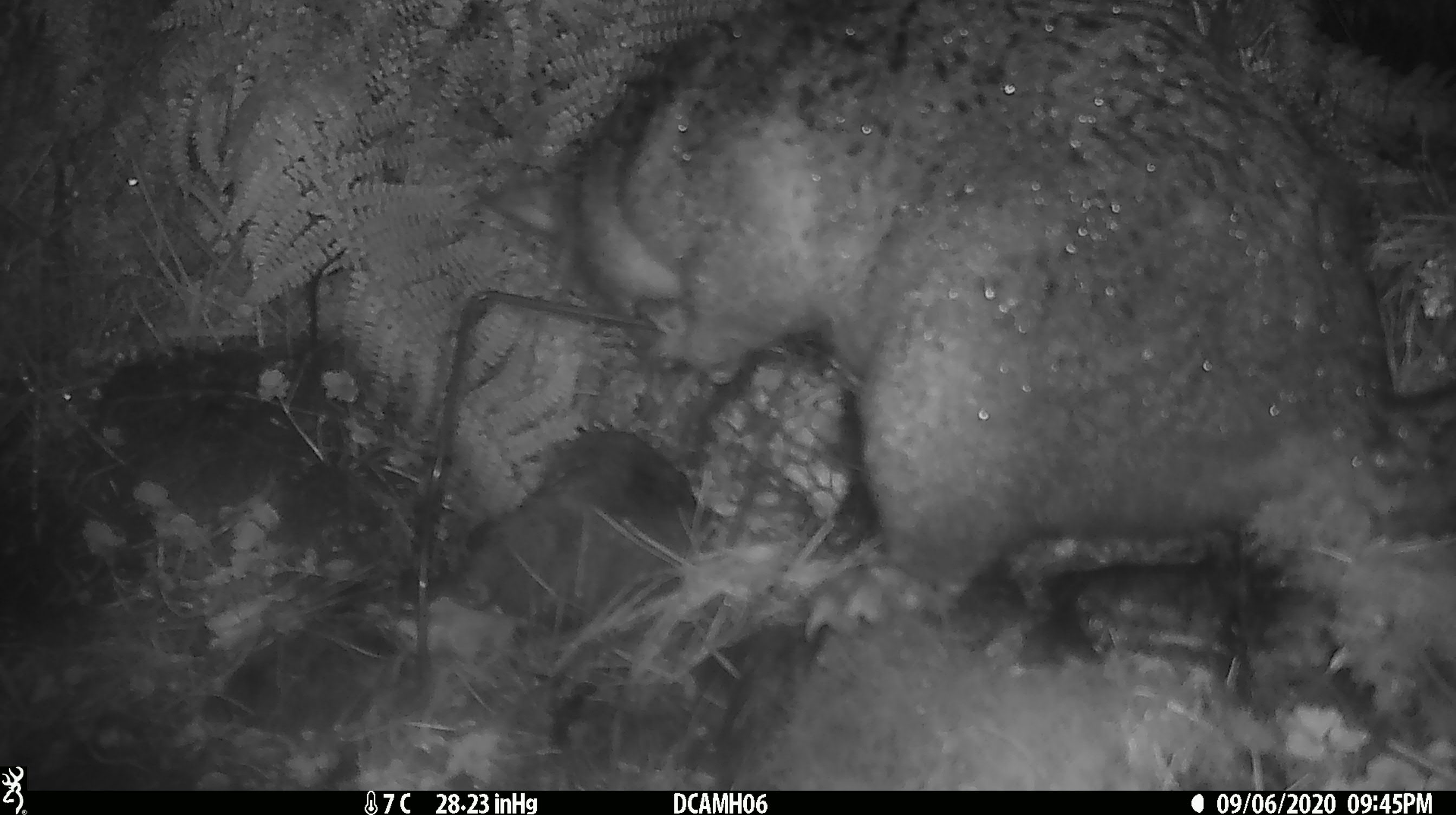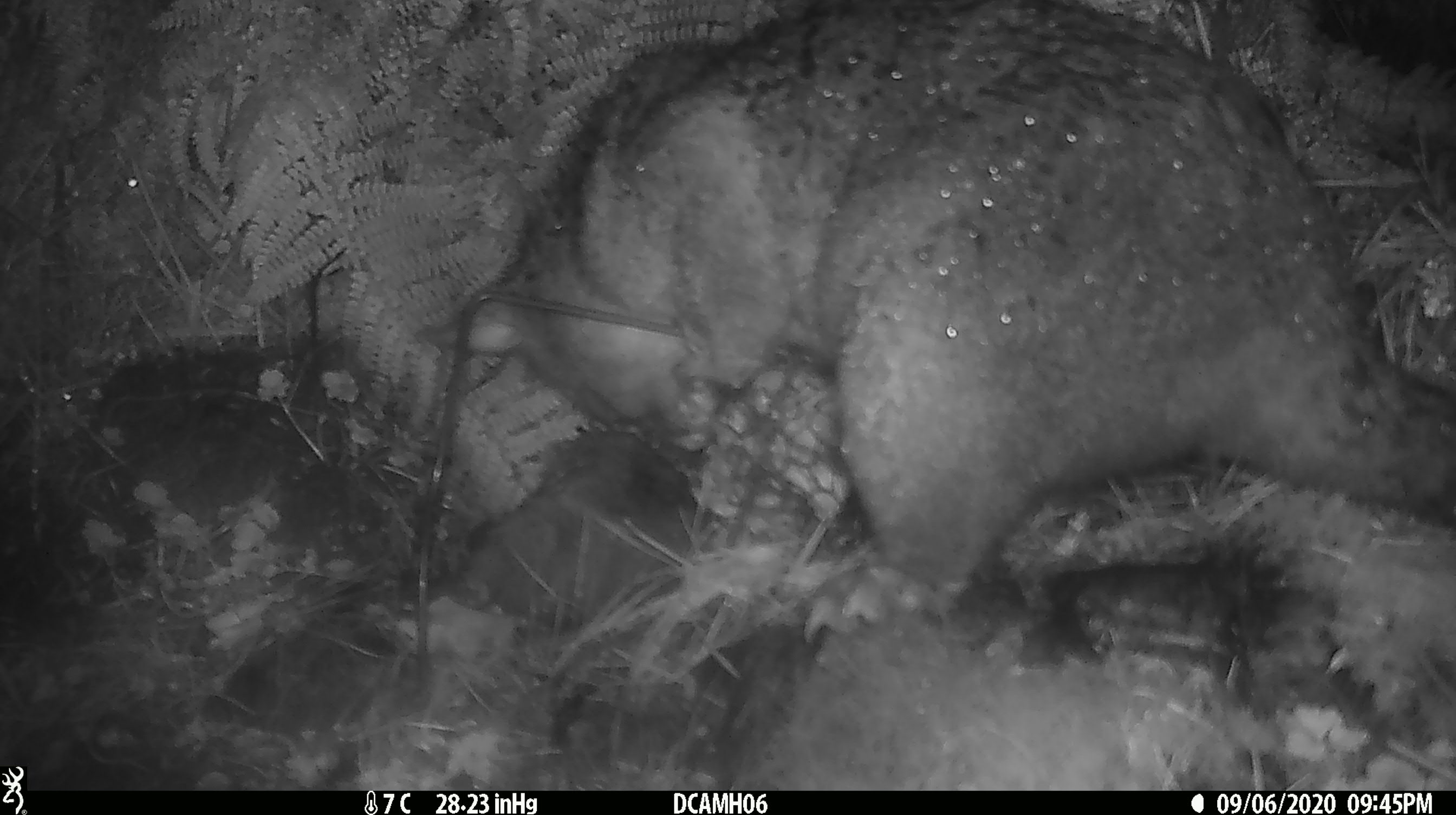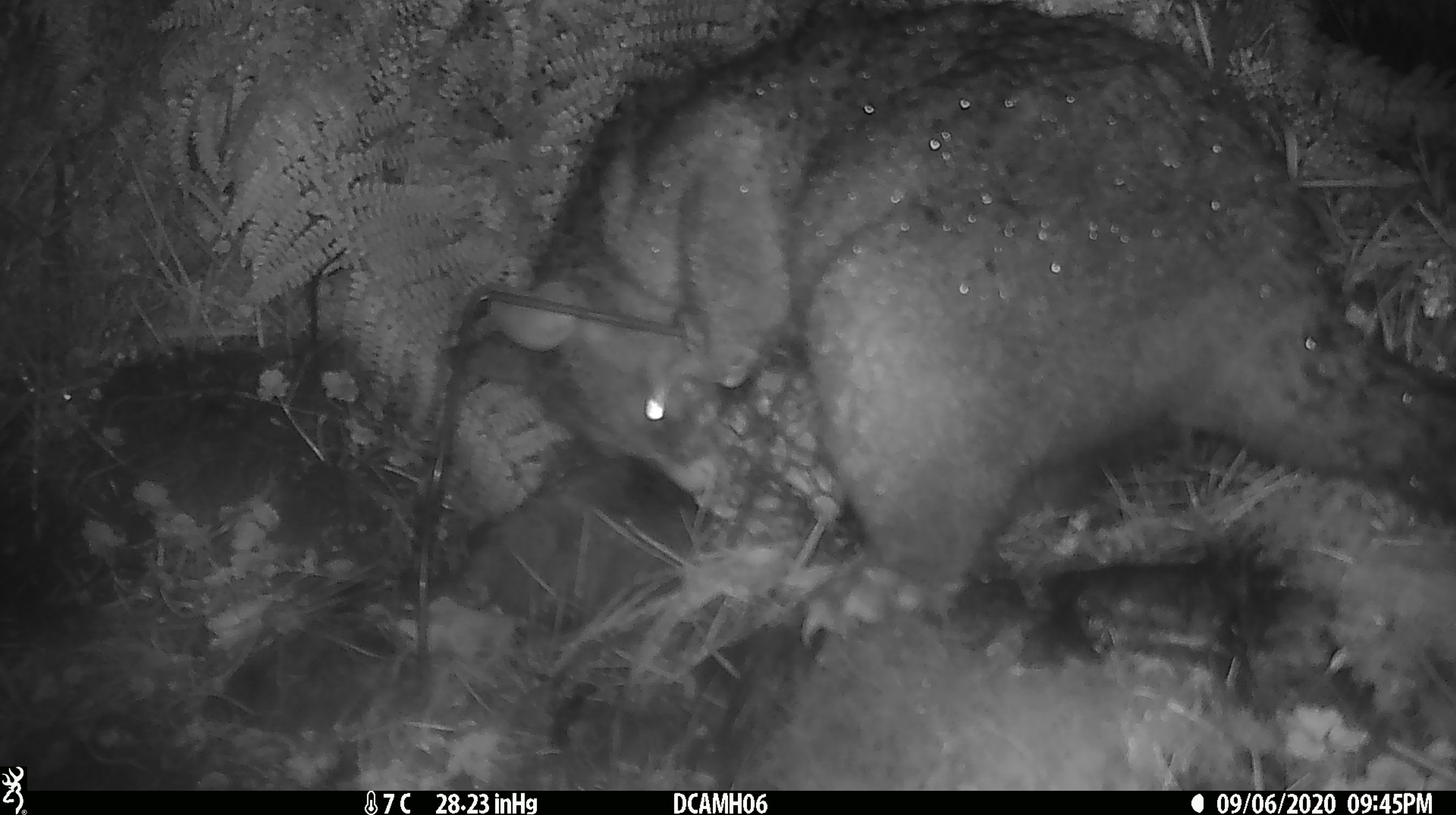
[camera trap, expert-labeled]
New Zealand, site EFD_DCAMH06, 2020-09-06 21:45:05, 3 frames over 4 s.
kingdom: Animalia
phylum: Chordata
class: Mammalia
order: Diprotodontia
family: Phalangeridae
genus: Trichosurus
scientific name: Trichosurus vulpecula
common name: common brushtail possum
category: possum